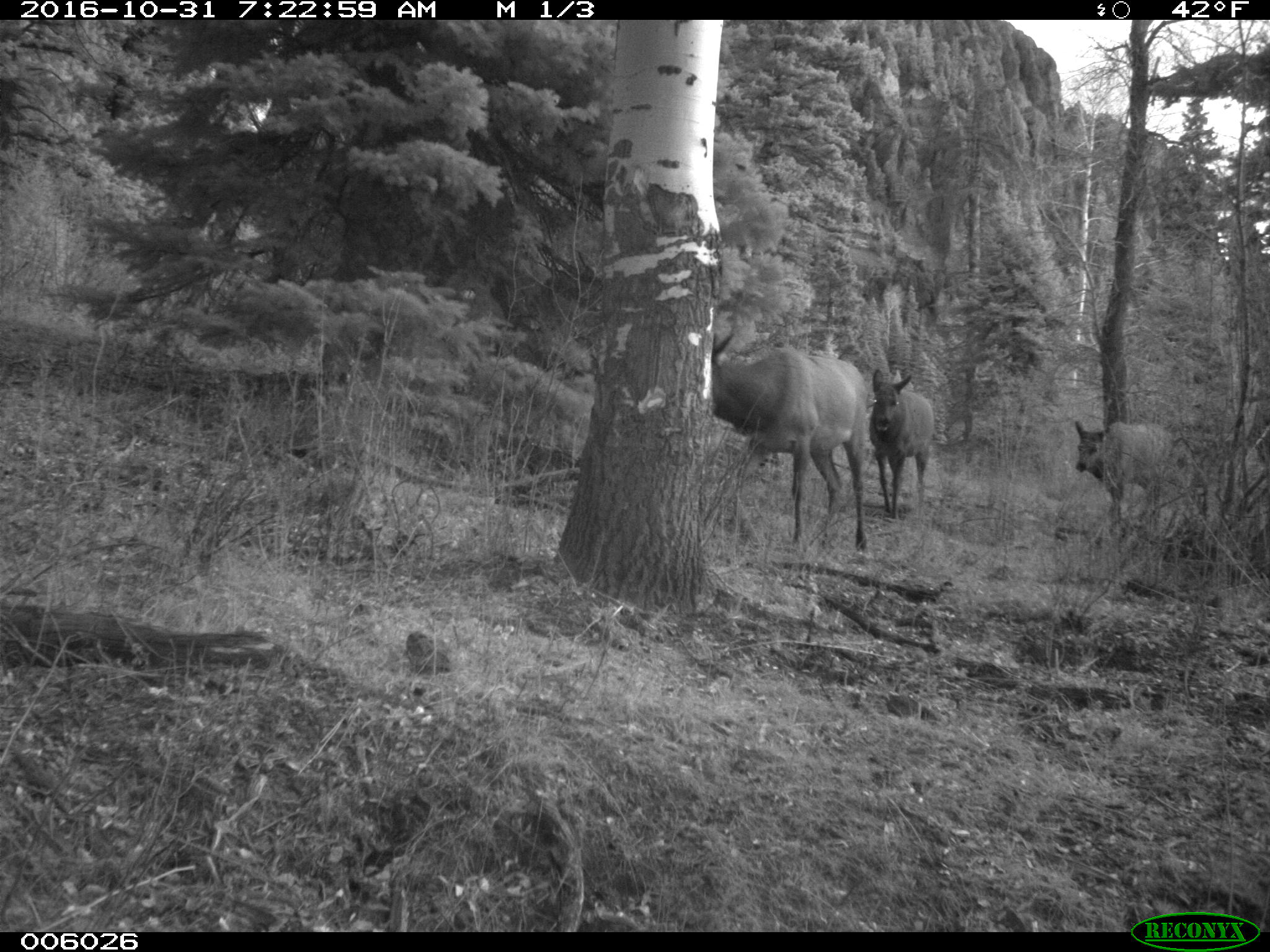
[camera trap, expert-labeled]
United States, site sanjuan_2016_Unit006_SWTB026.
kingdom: Animalia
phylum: Chordata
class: Mammalia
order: Artiodactyla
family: Cervidae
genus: Cervus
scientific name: Cervus elaphus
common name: red deer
Cervus elaphus (red deer).